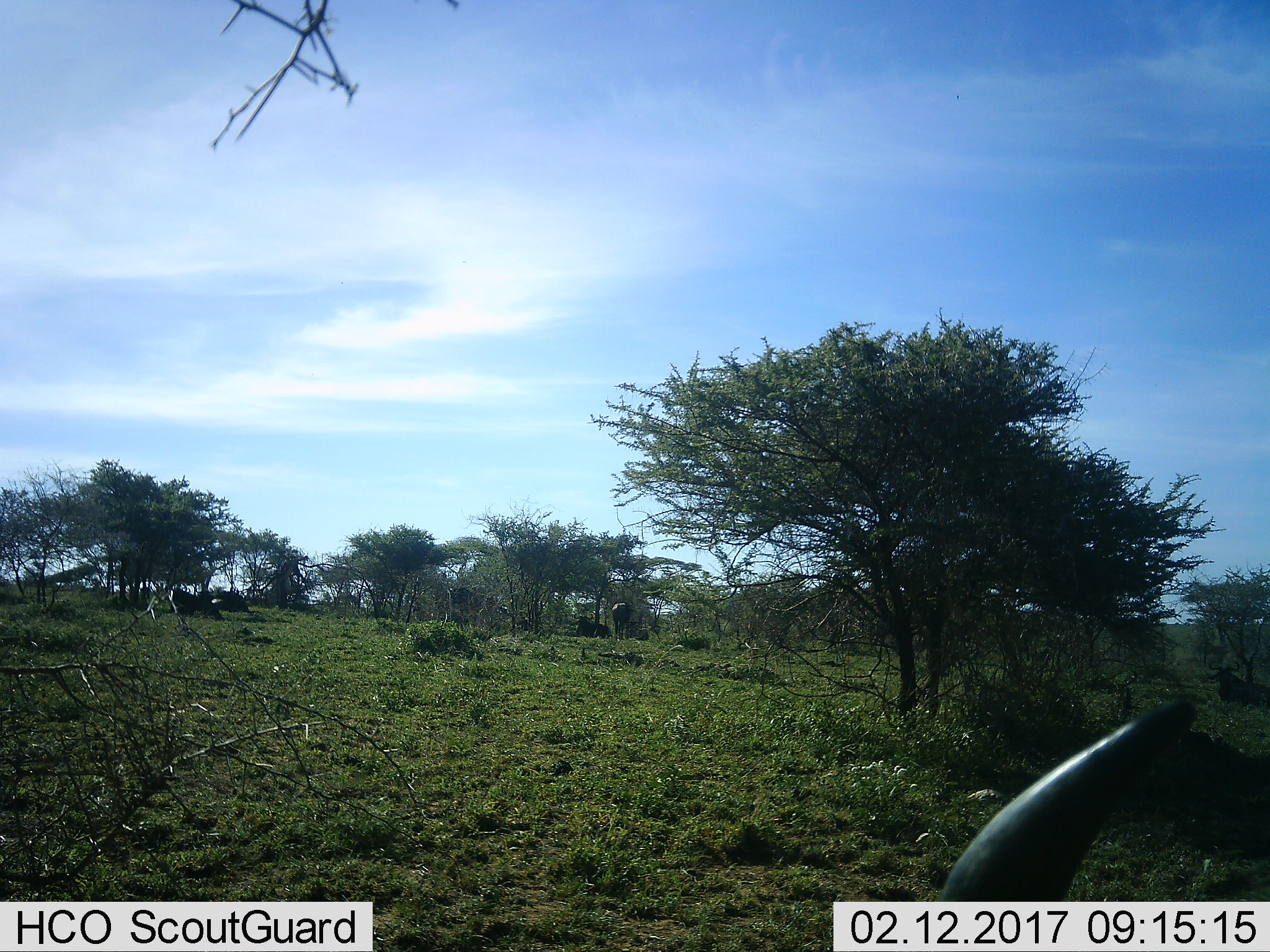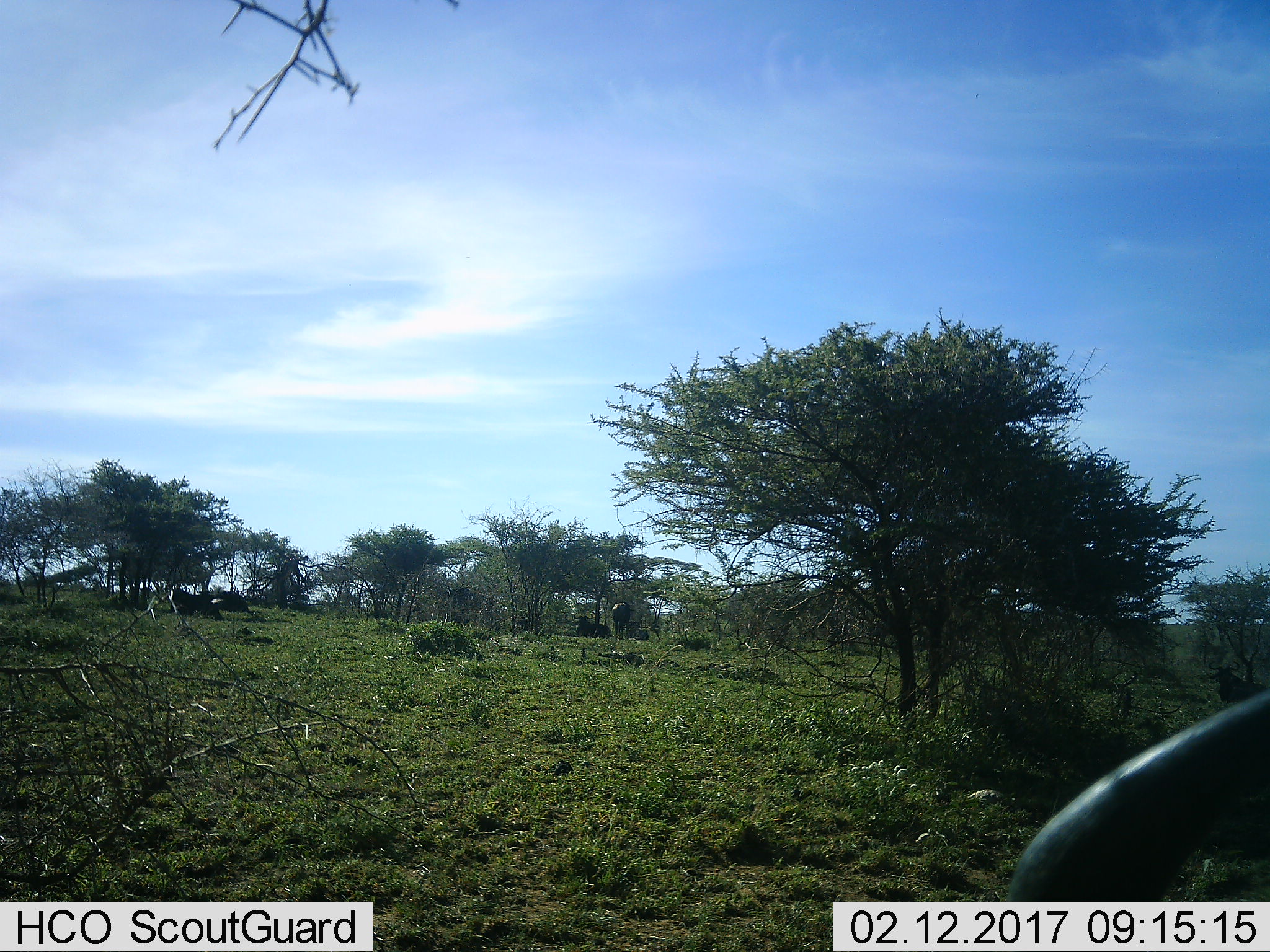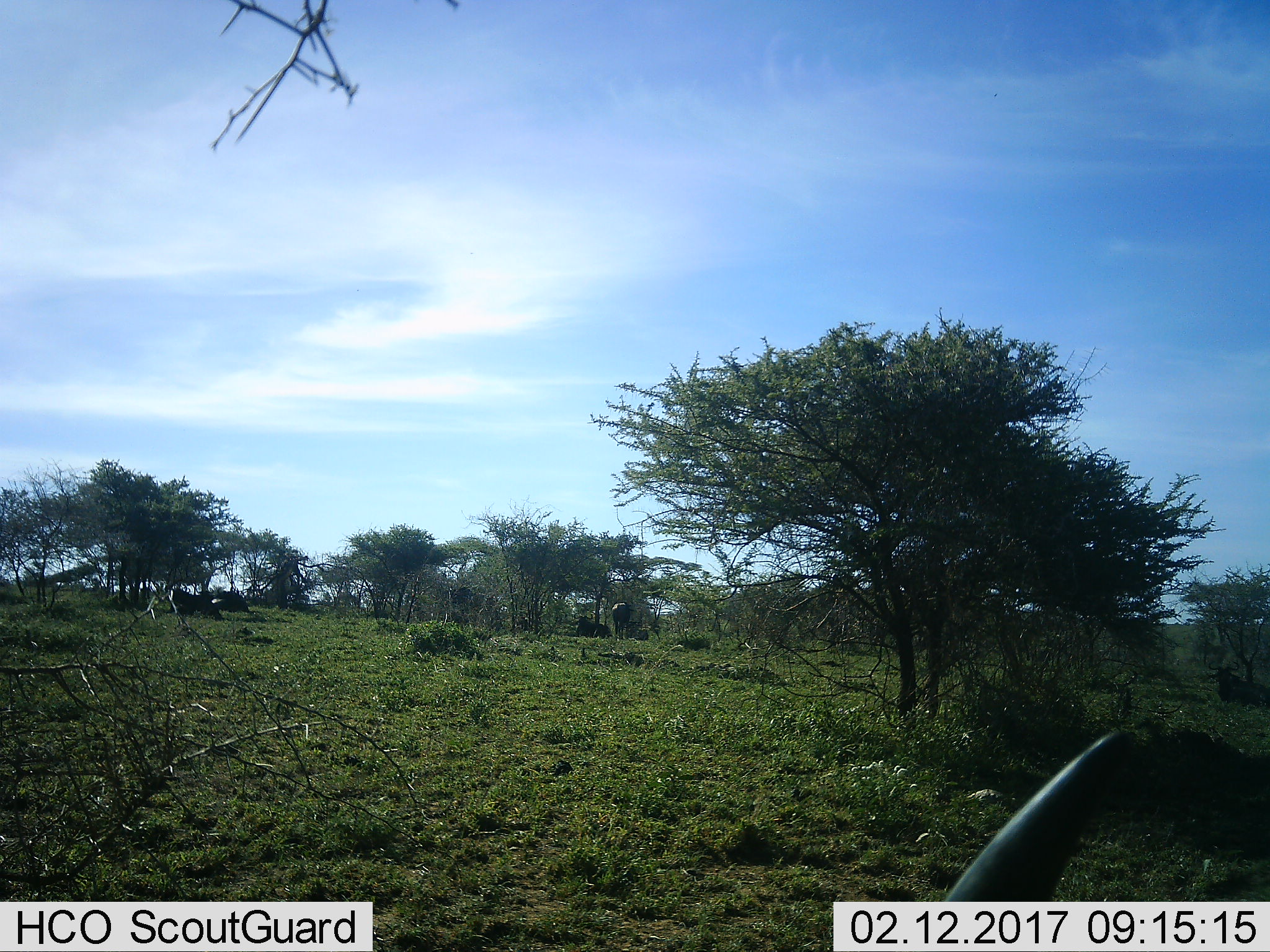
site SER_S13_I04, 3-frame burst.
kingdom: Animalia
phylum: Chordata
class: Mammalia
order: Artiodactyla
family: Bovidae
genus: Connochaetes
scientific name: Connochaetes taurinus taurinus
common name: blue wildebeest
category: wildebeestblue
Wildebeestblue (blue wildebeest) (Connochaetes taurinus taurinus), count 3. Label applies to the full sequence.